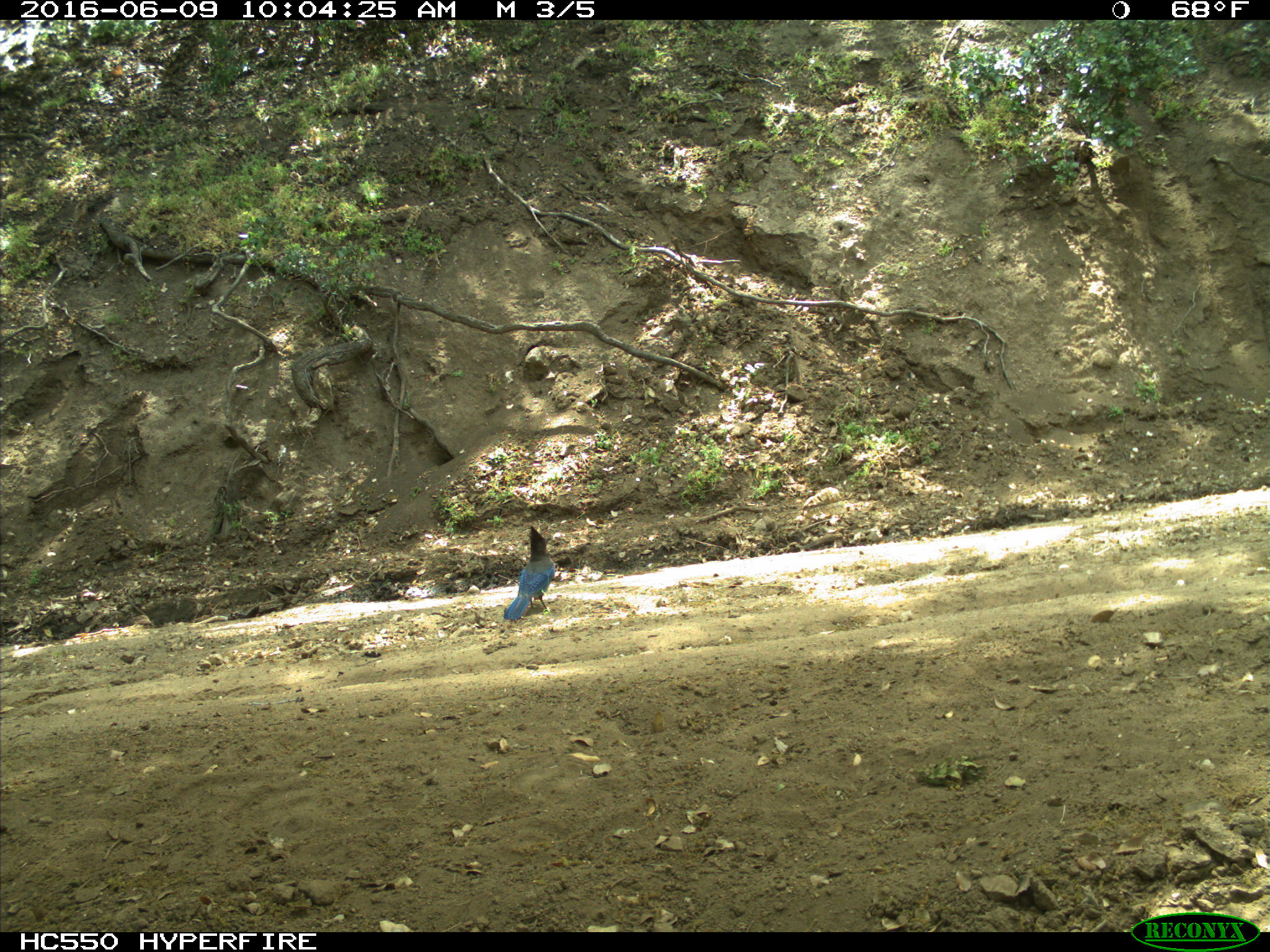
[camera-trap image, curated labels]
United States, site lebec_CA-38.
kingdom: Animalia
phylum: Chordata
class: Aves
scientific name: Aves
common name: birds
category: unidentified bird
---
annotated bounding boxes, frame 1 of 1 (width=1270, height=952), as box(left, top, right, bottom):
animal: box(503, 527, 555, 620)